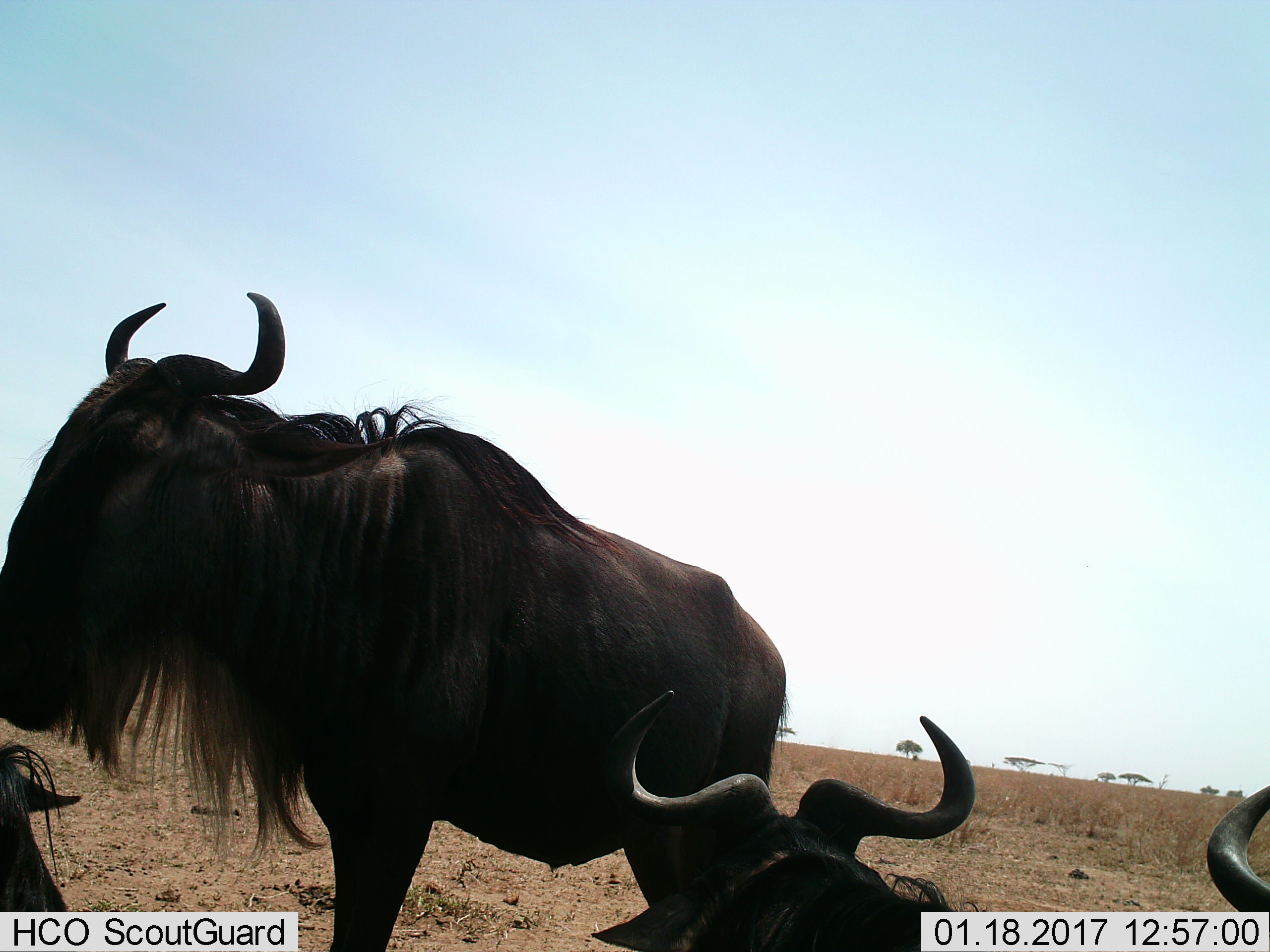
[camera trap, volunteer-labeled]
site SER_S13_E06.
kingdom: Animalia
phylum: Chordata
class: Mammalia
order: Artiodactyla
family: Bovidae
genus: Connochaetes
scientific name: Connochaetes taurinus taurinus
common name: blue wildebeest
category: wildebeestblue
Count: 4.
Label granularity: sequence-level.